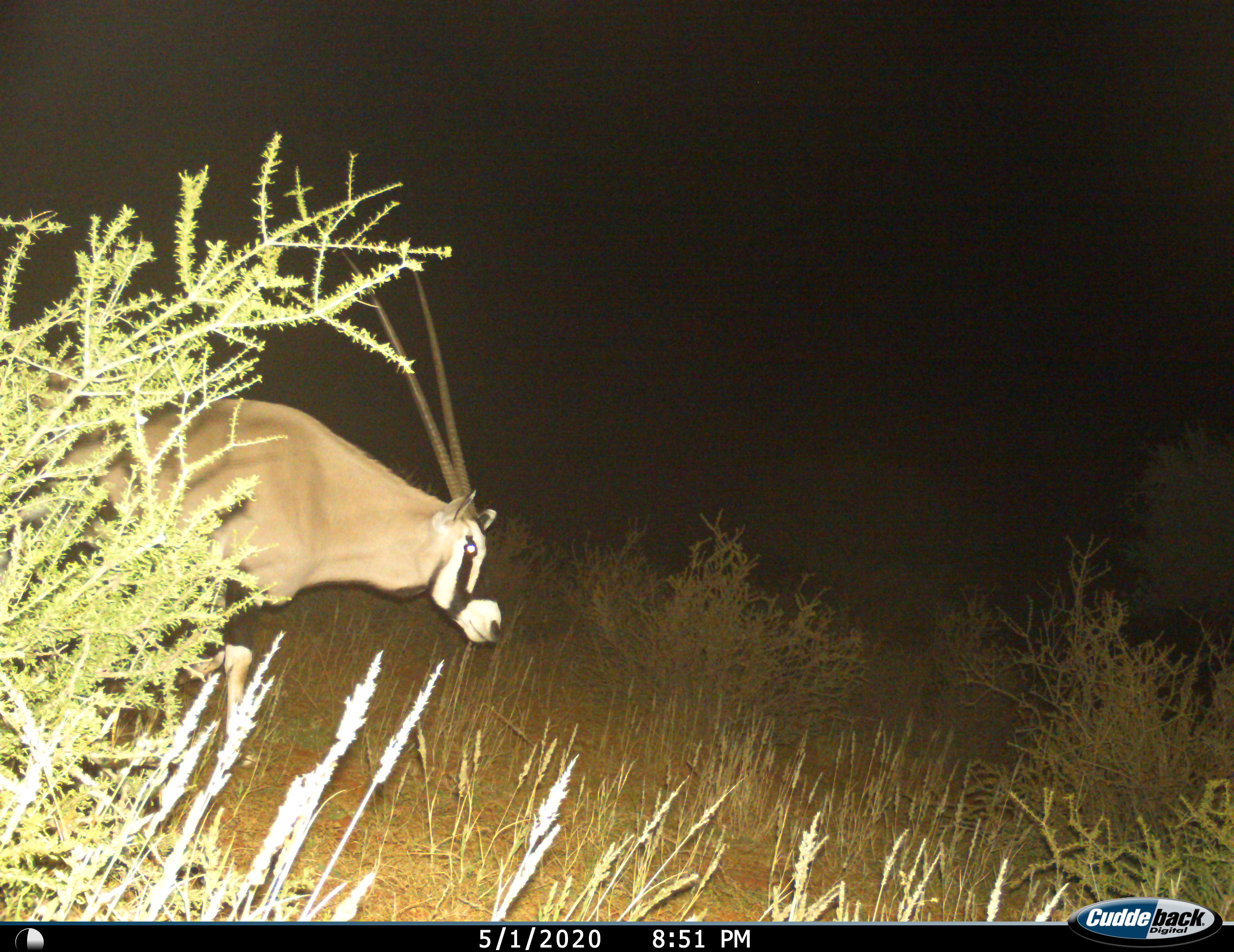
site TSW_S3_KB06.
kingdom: Animalia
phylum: Chordata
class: Mammalia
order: Artiodactyla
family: Bovidae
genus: Oryx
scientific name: Oryx gazella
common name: gemsbok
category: oryx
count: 1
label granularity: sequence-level